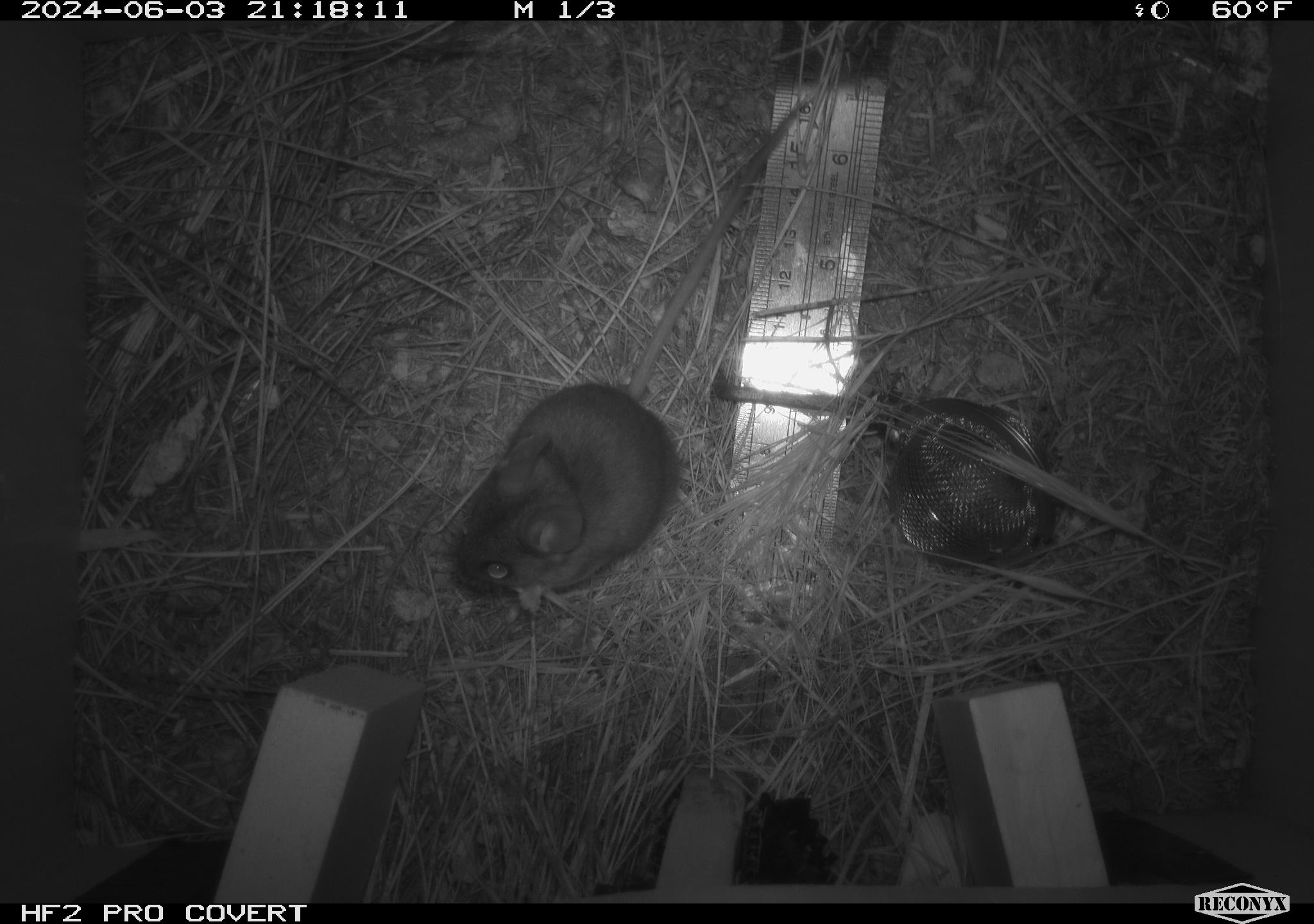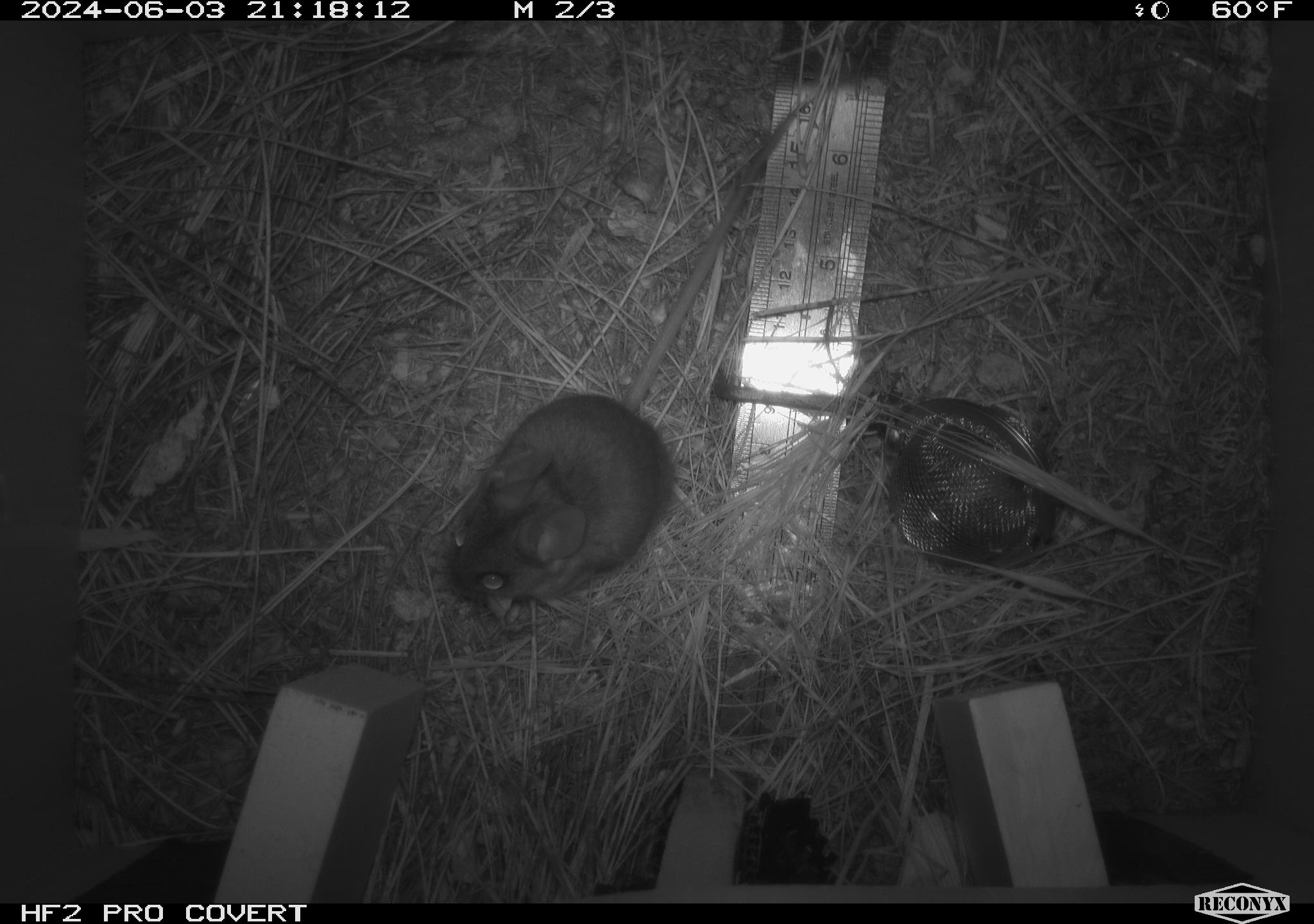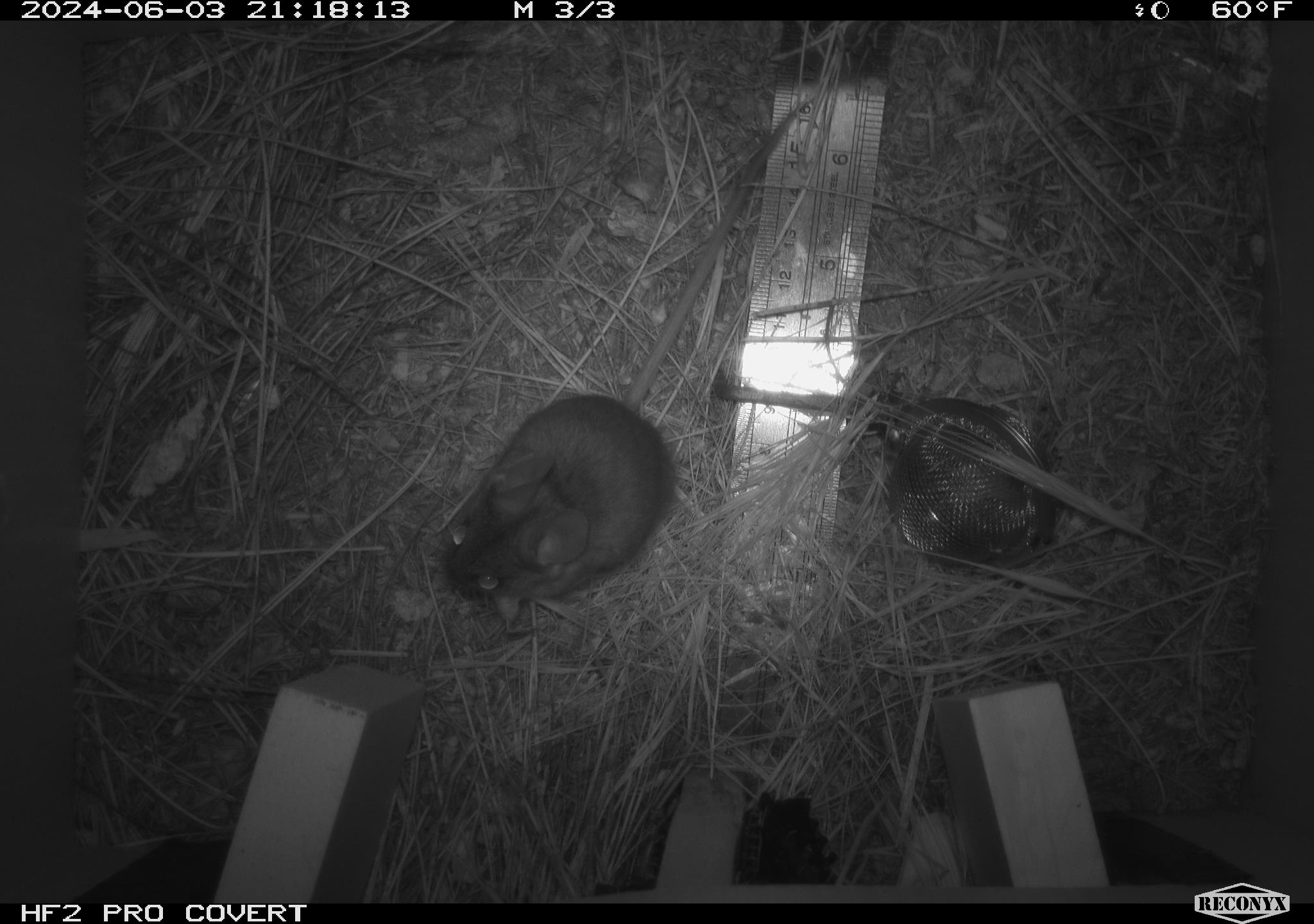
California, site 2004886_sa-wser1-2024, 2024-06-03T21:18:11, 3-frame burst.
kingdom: Animalia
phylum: Chordata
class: Mammalia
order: Rodentia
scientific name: Rodentia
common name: mouse species